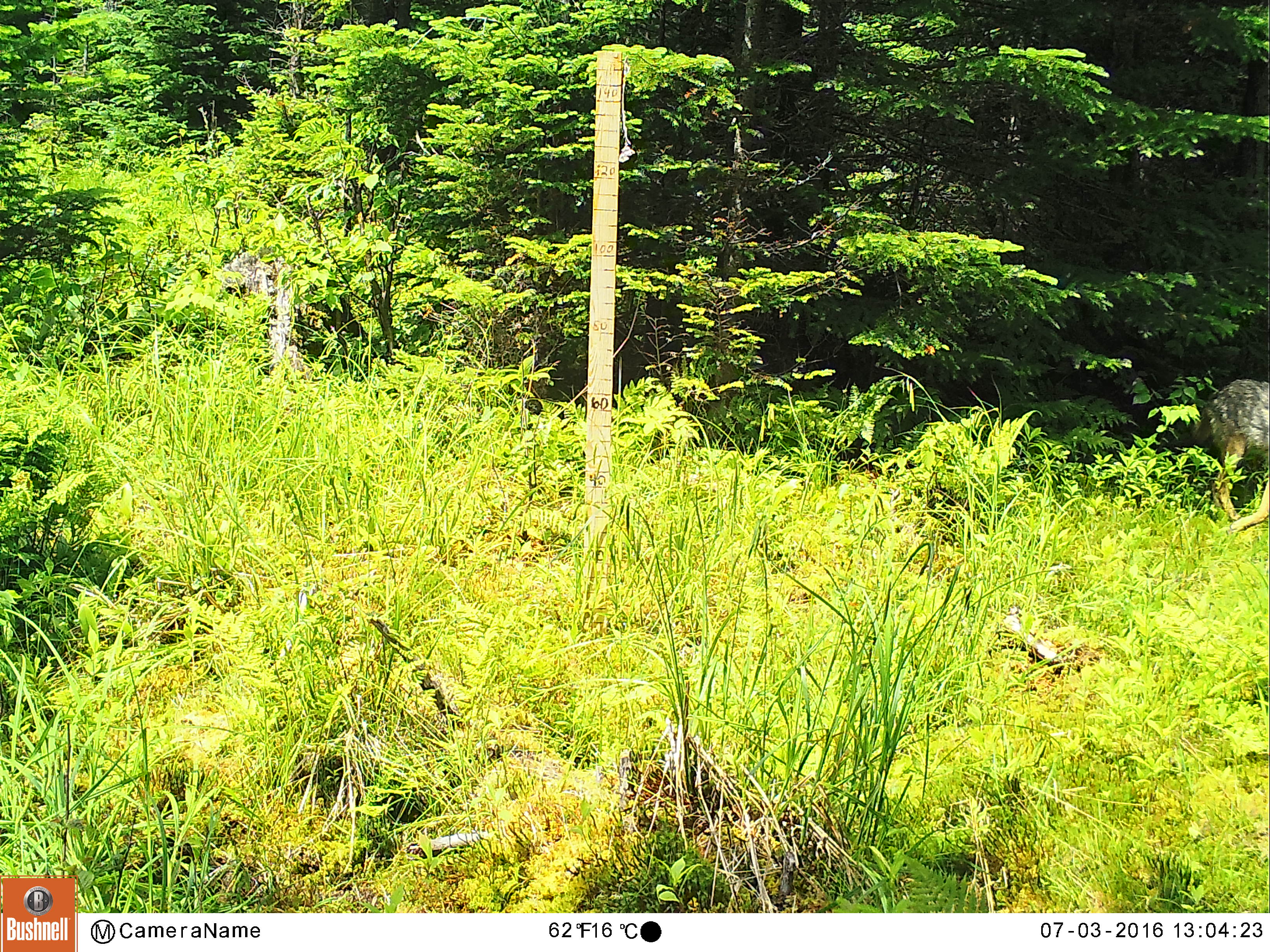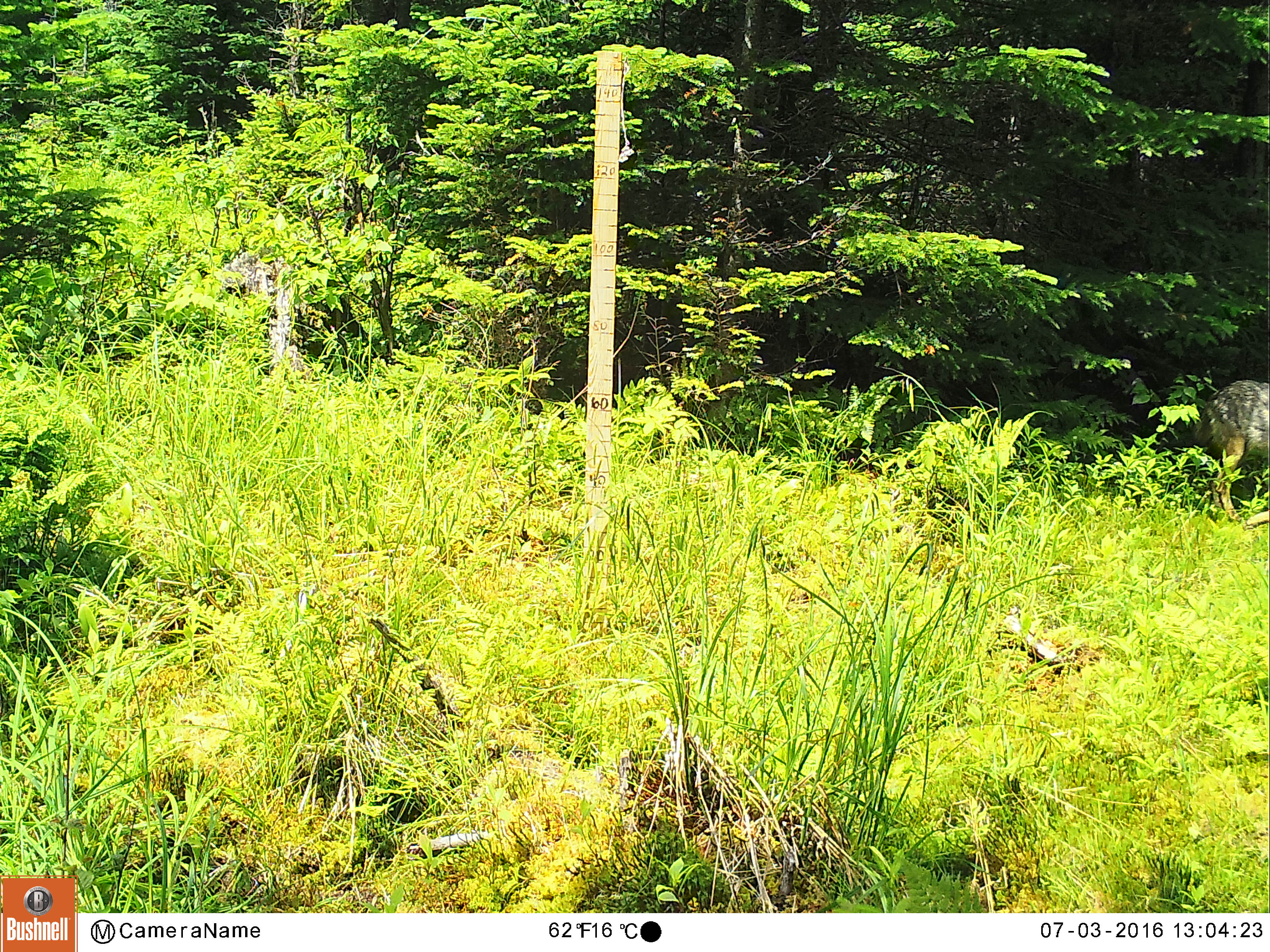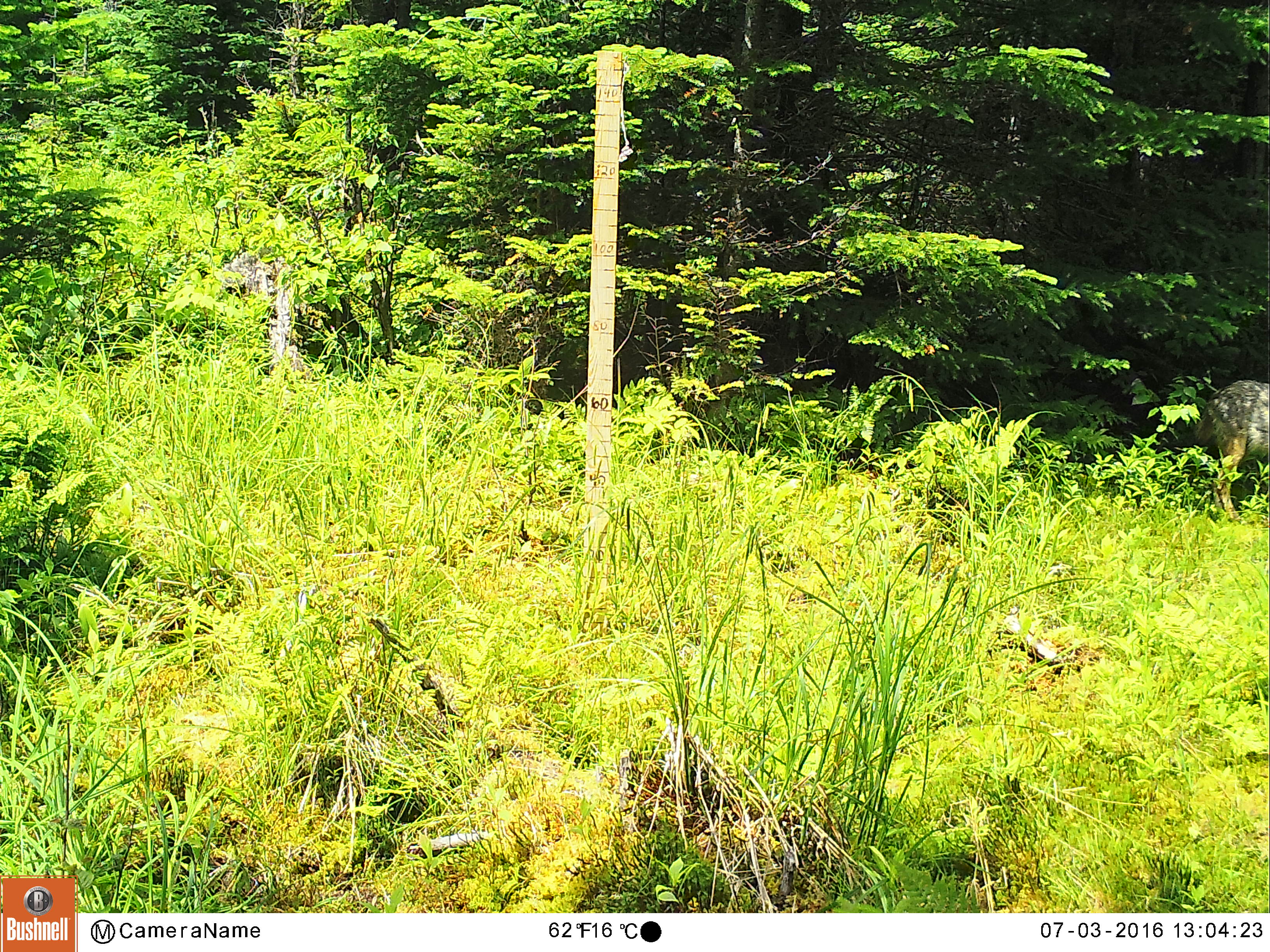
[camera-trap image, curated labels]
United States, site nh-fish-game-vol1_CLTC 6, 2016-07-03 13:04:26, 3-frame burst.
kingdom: Animalia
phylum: Chordata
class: Mammalia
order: Carnivora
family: Canidae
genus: Canis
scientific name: Canis latrans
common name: coyote